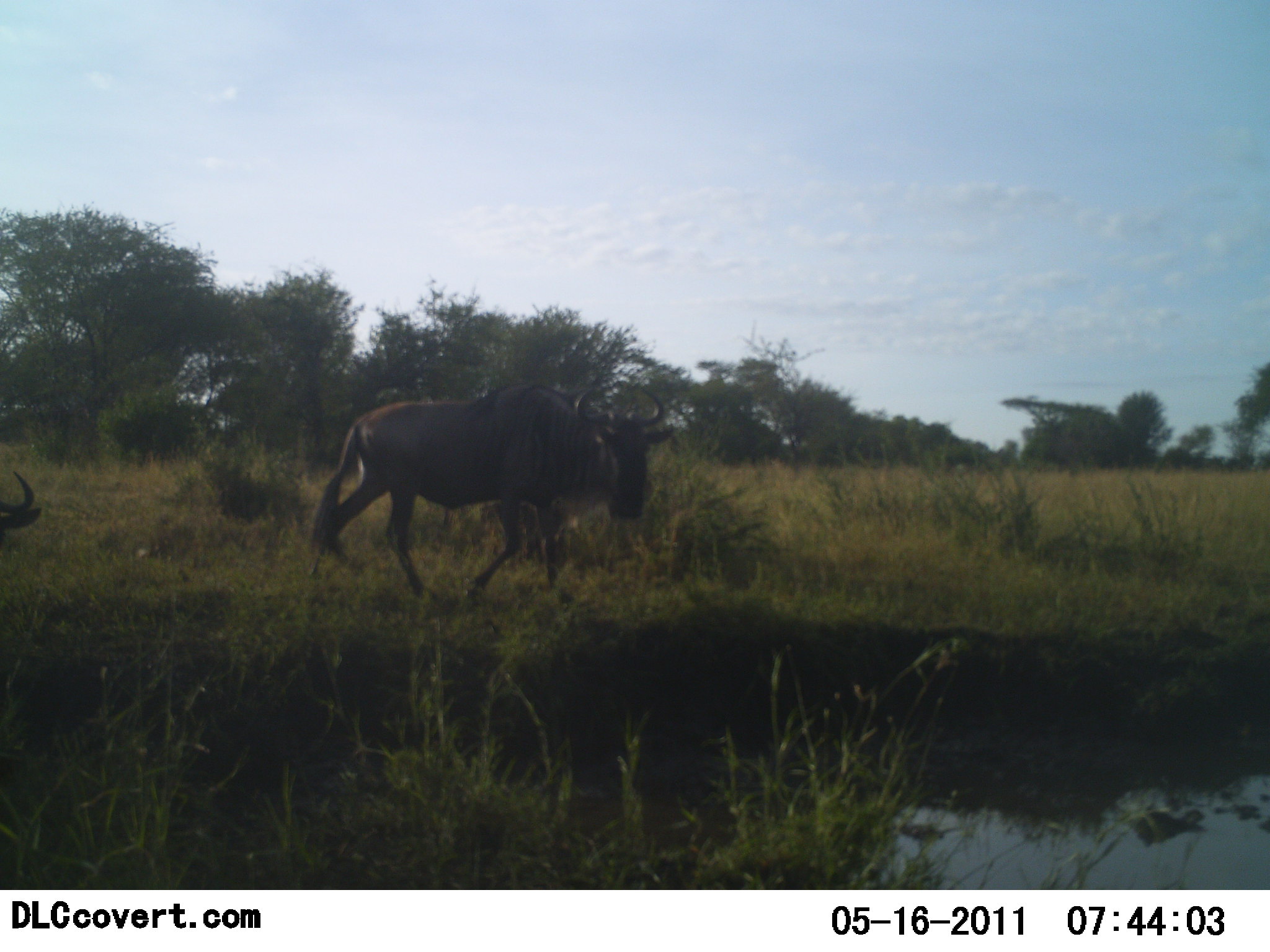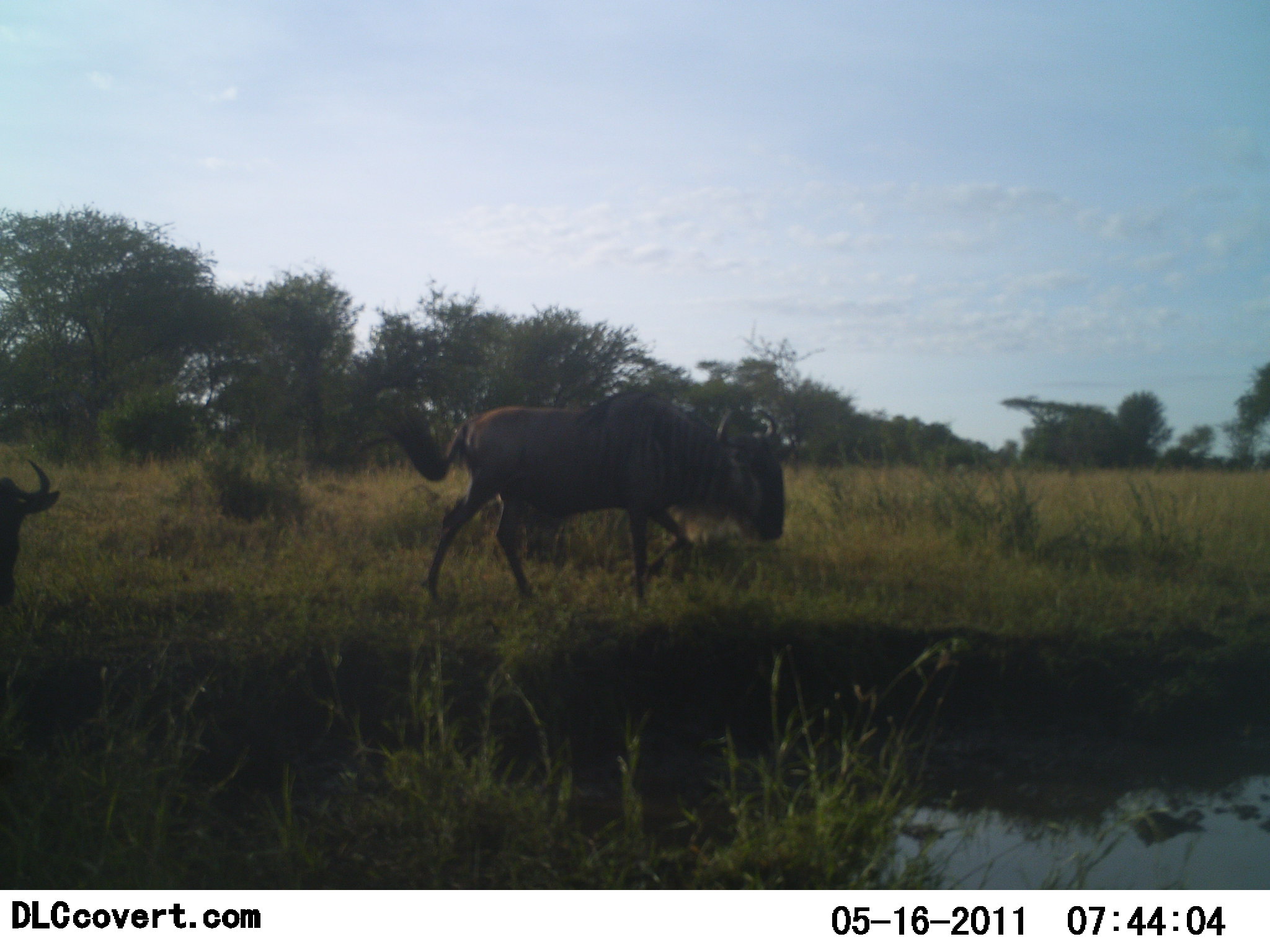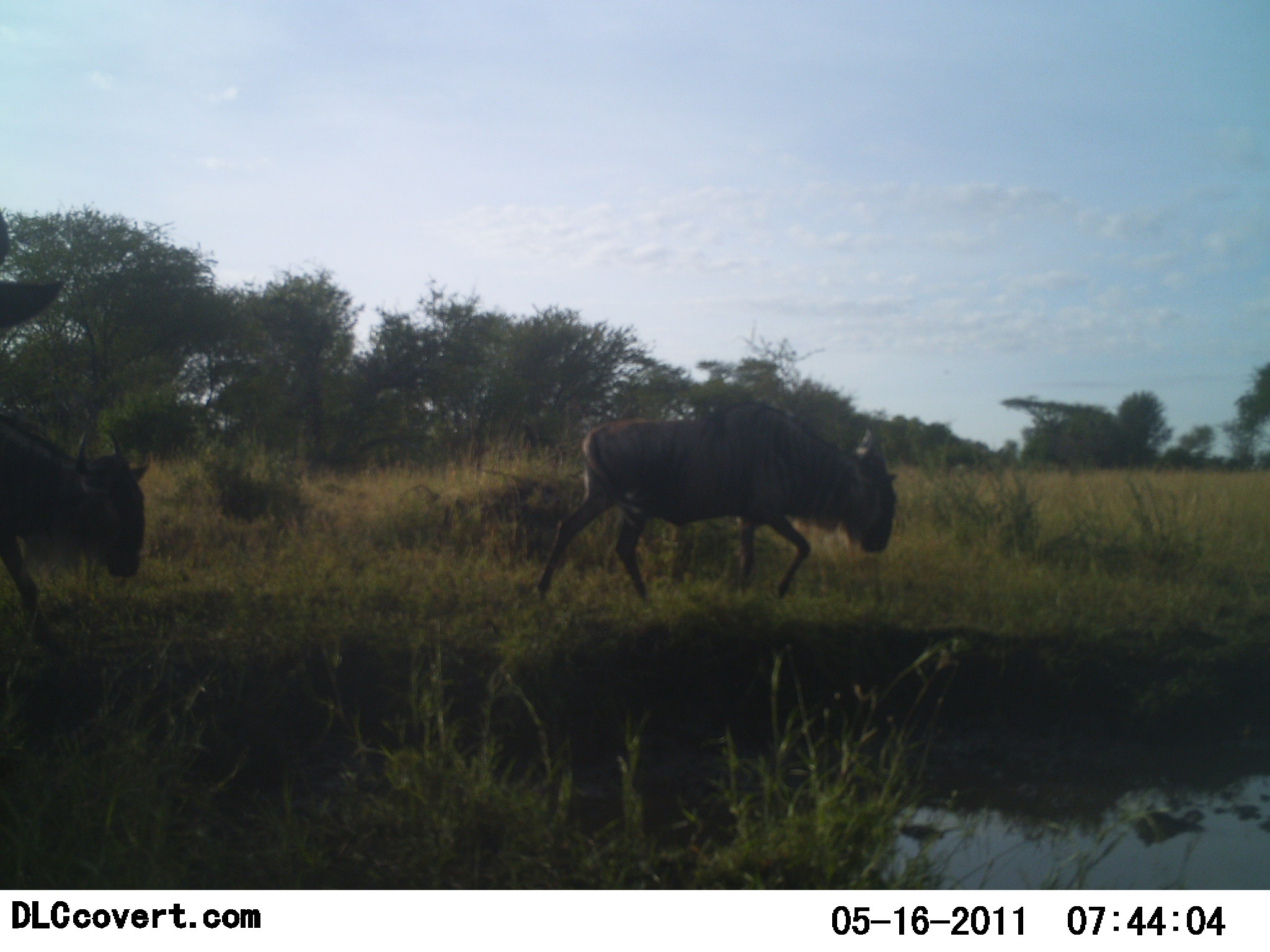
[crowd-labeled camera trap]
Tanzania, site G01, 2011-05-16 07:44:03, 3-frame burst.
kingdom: Animalia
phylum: Chordata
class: Mammalia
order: Artiodactyla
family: Bovidae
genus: Connochaetes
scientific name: Connochaetes taurinus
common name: blue wildebeest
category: wildebeest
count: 2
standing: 0%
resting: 0%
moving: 100%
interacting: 0%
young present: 0%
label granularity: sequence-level